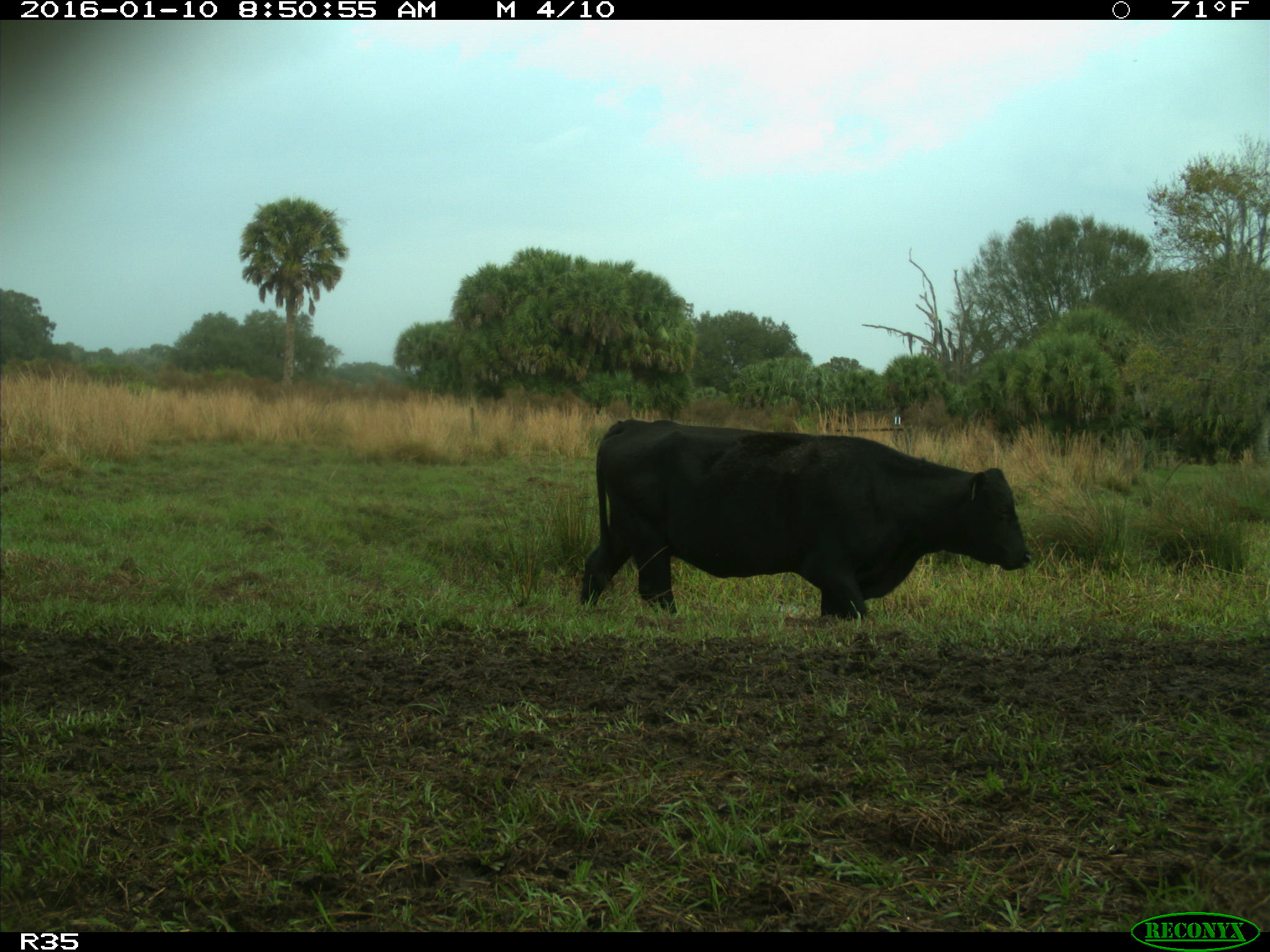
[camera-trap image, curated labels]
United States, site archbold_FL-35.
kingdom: Animalia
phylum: Chordata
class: Mammalia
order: Artiodactyla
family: Bovidae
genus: Bos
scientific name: Bos taurus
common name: domestic cow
Bos taurus (domestic cow).